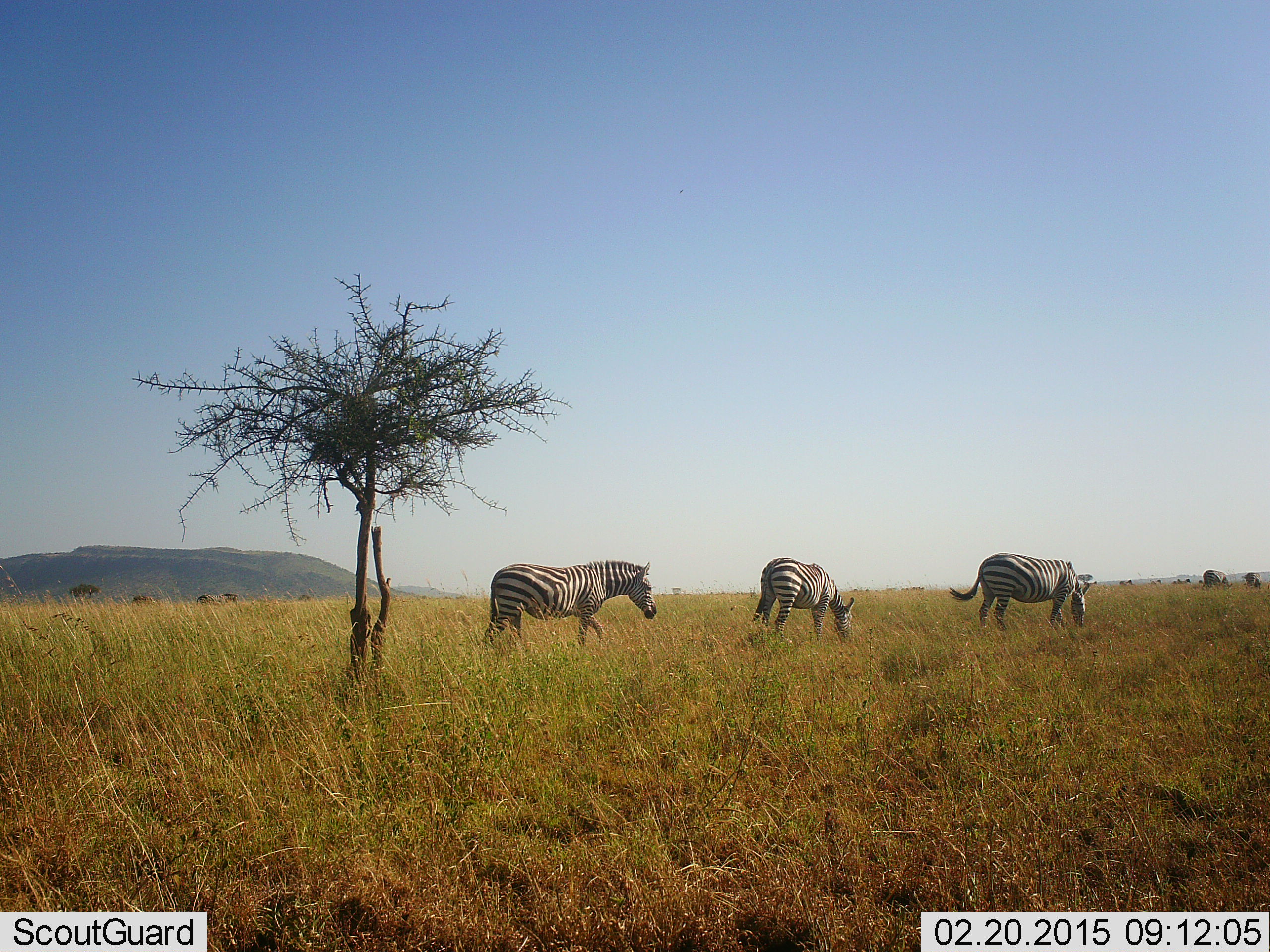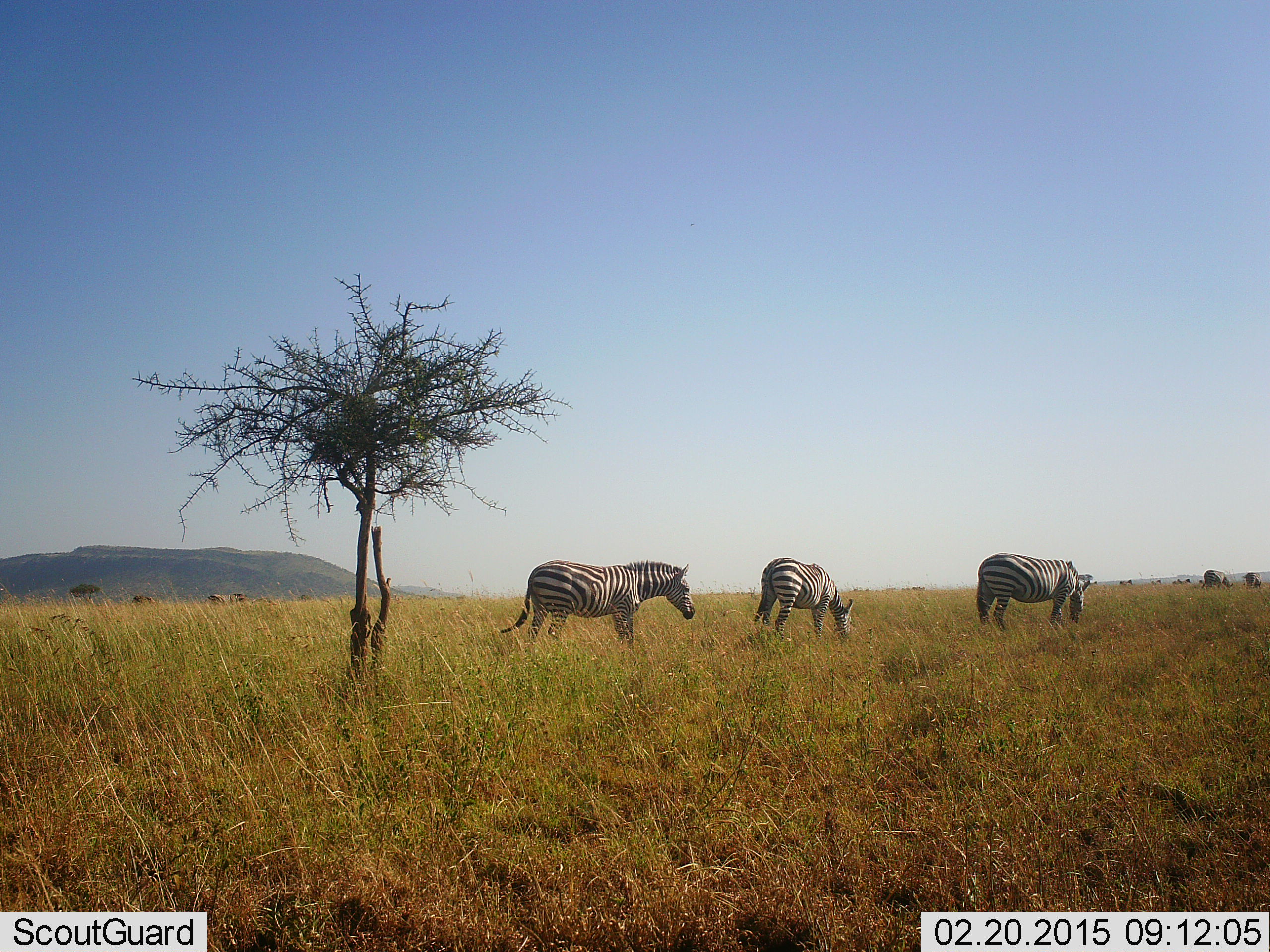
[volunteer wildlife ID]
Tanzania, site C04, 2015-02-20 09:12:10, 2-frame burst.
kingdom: Animalia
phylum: Chordata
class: Mammalia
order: Perissodactyla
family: Equidae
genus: Equus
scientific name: Equus quagga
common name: plains zebra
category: zebra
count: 3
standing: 36%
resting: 0%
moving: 36%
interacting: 0%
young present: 0%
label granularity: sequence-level